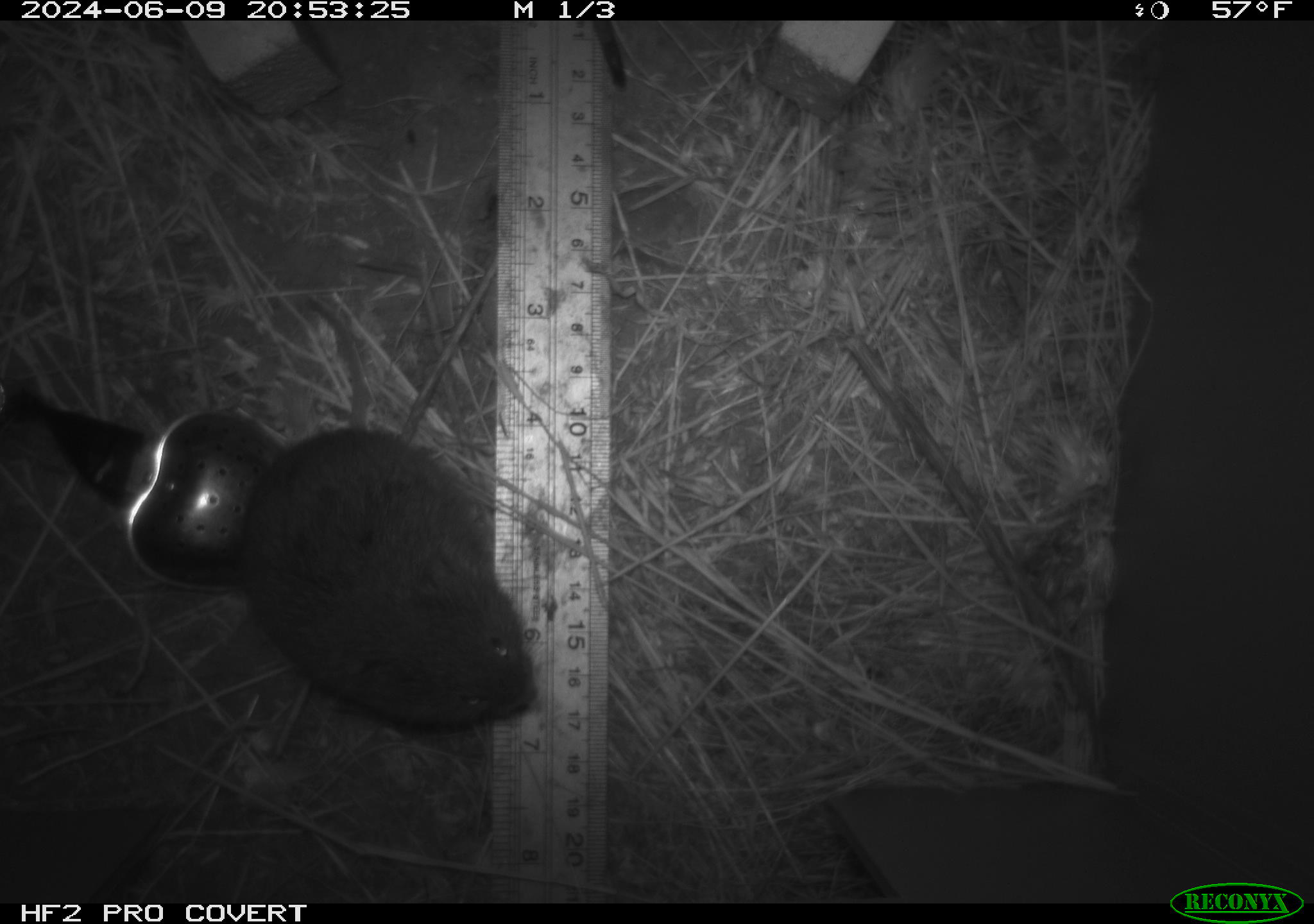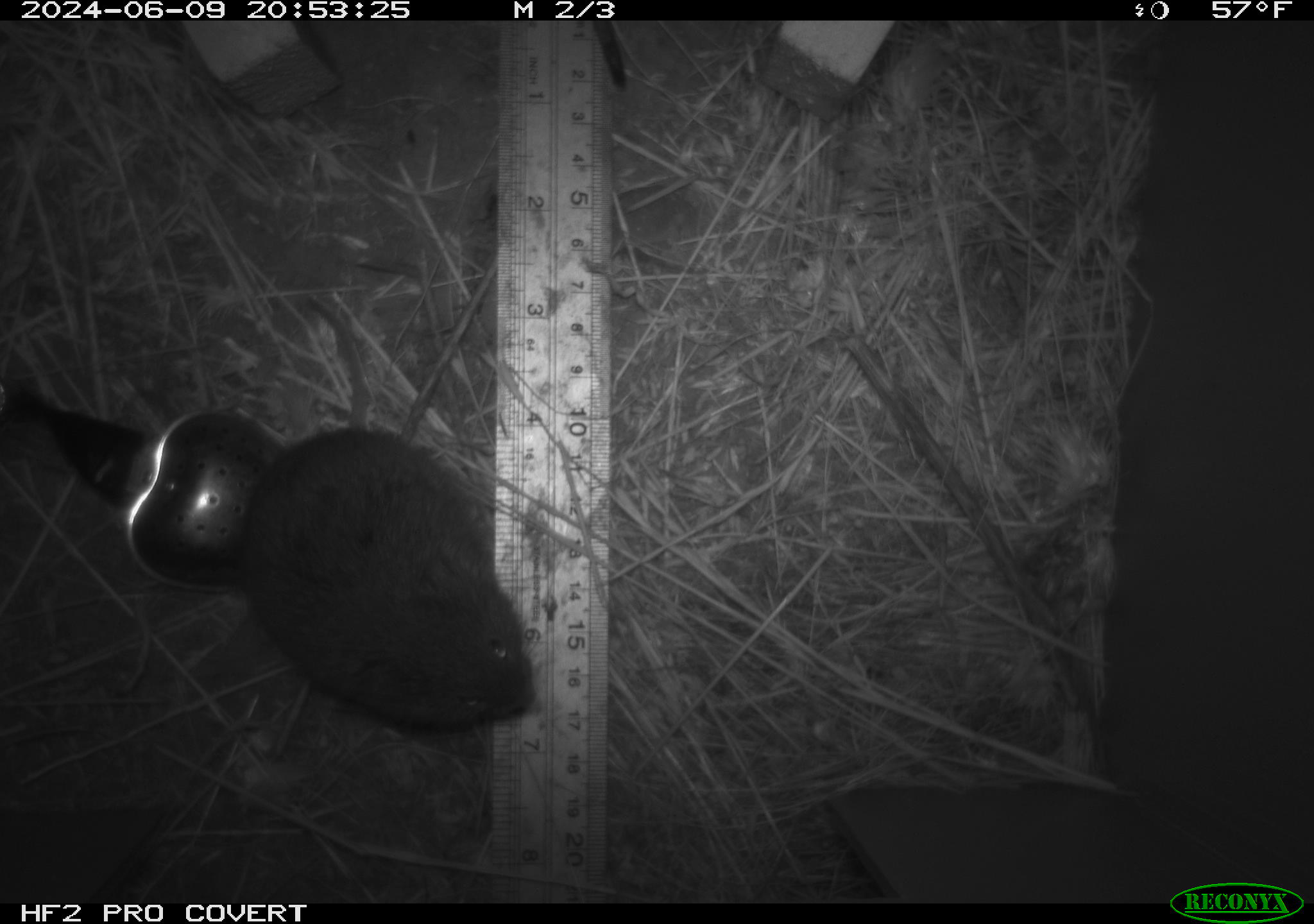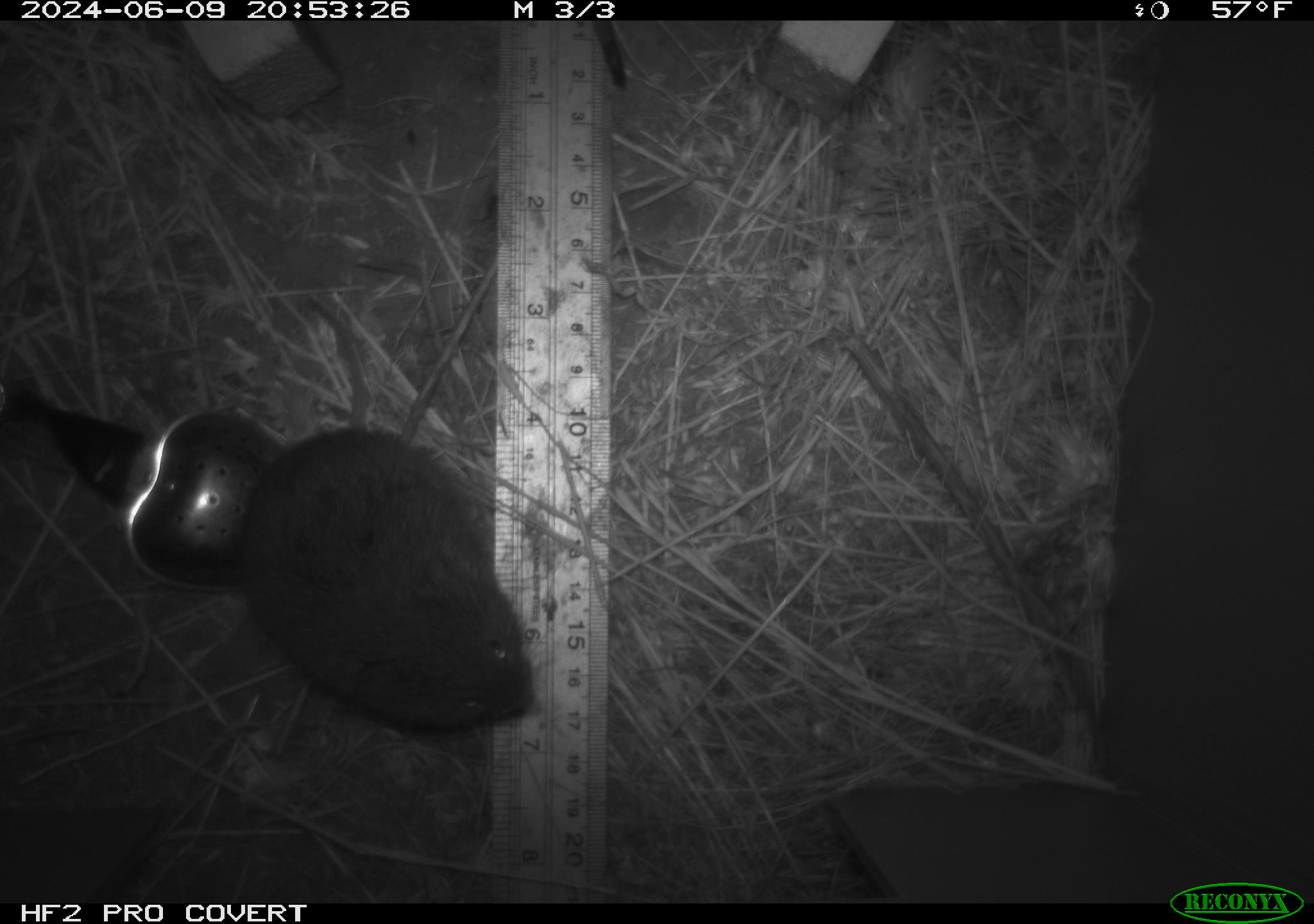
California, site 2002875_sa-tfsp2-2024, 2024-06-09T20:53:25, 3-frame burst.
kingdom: Animalia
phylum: Chordata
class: Mammalia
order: Rodentia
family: Cricetidae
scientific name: Arvicolinae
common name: voles, lemmings, and muskrats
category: arvicolinae subfamily